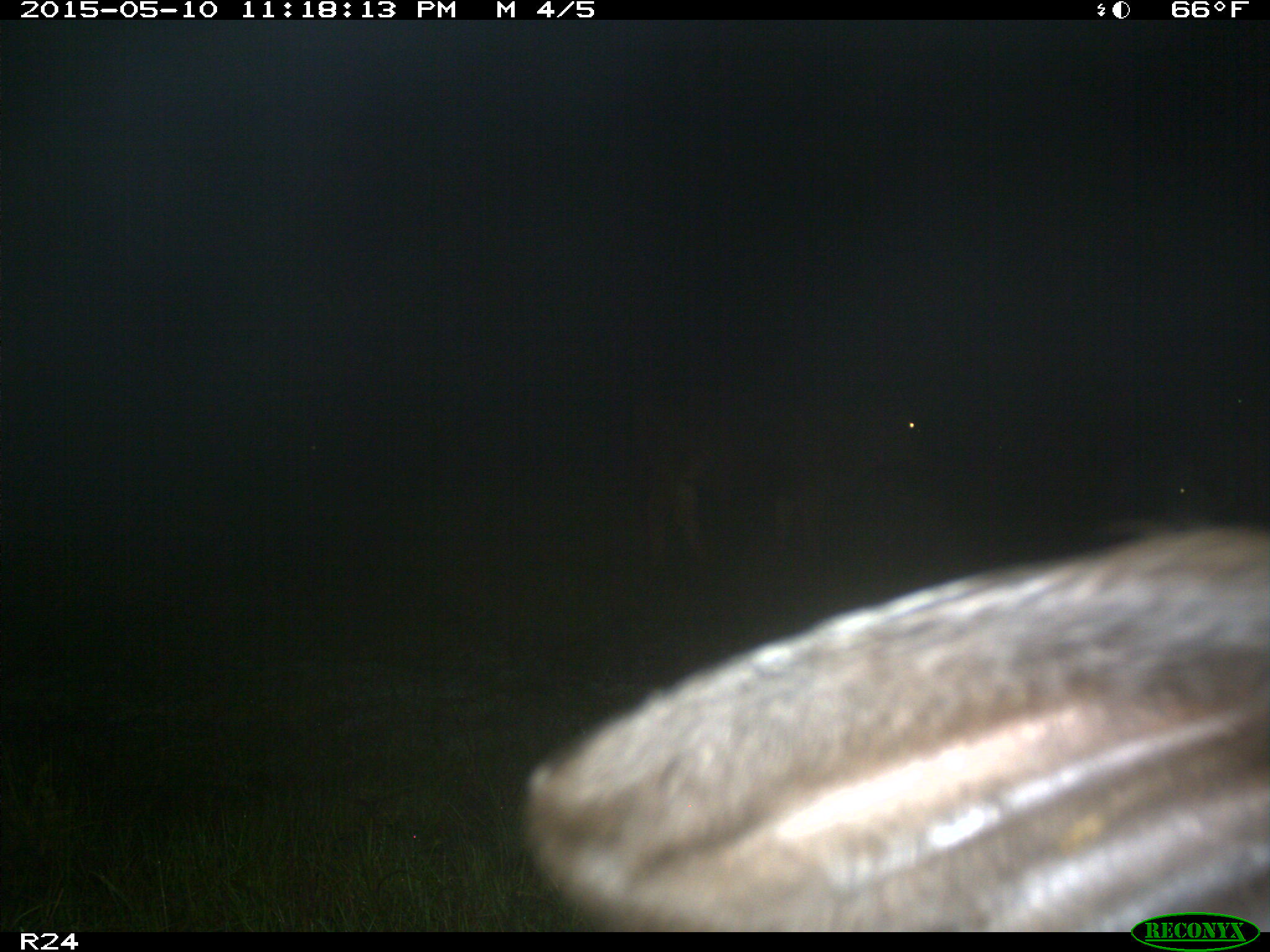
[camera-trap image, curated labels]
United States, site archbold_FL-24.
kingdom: Animalia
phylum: Chordata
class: Mammalia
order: Artiodactyla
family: Bovidae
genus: Bos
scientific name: Bos taurus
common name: domestic cow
Bos taurus (domestic cow).